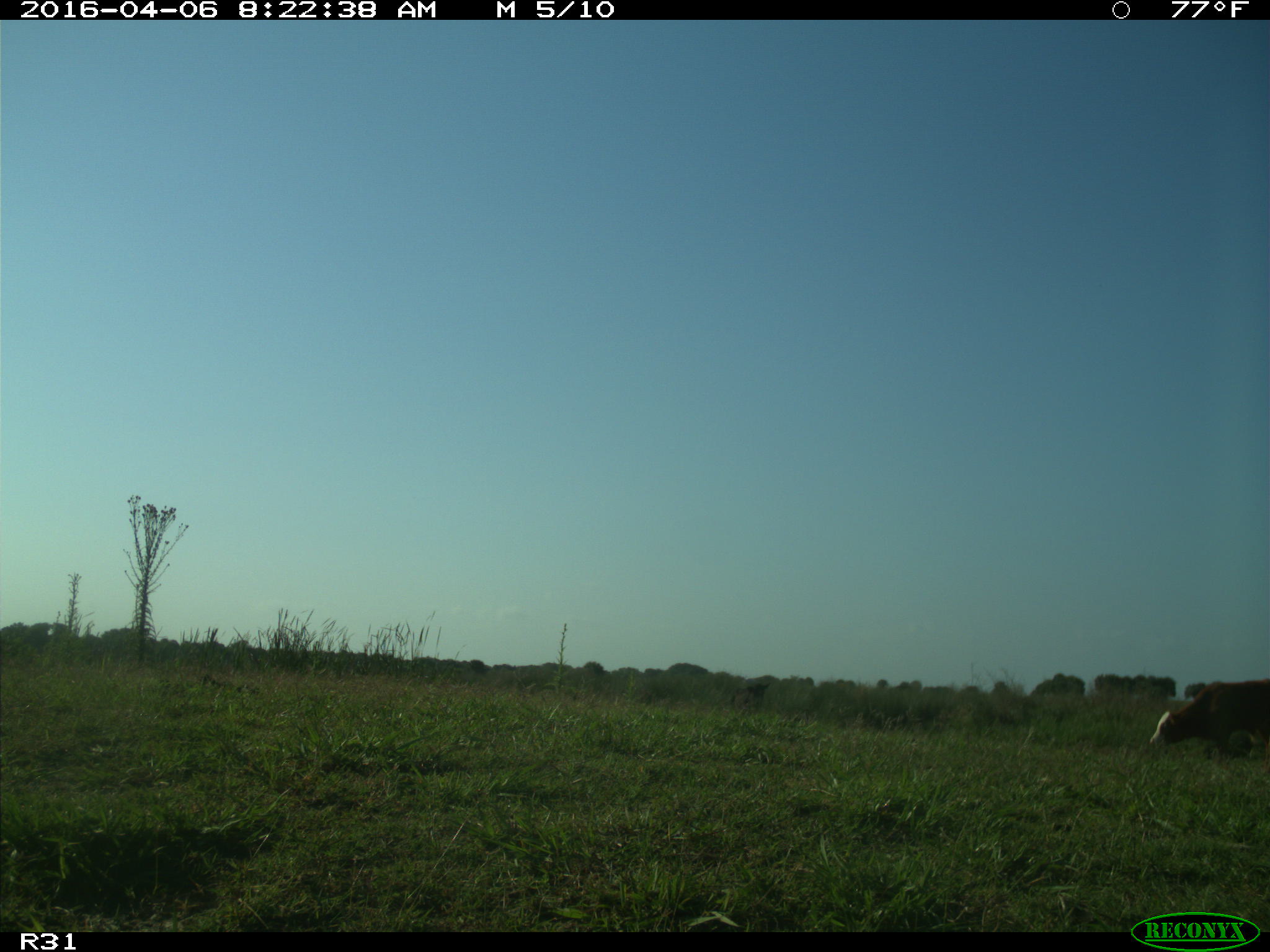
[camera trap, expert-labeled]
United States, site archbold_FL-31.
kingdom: Animalia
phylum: Chordata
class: Mammalia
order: Artiodactyla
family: Bovidae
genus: Bos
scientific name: Bos taurus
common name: domestic cow